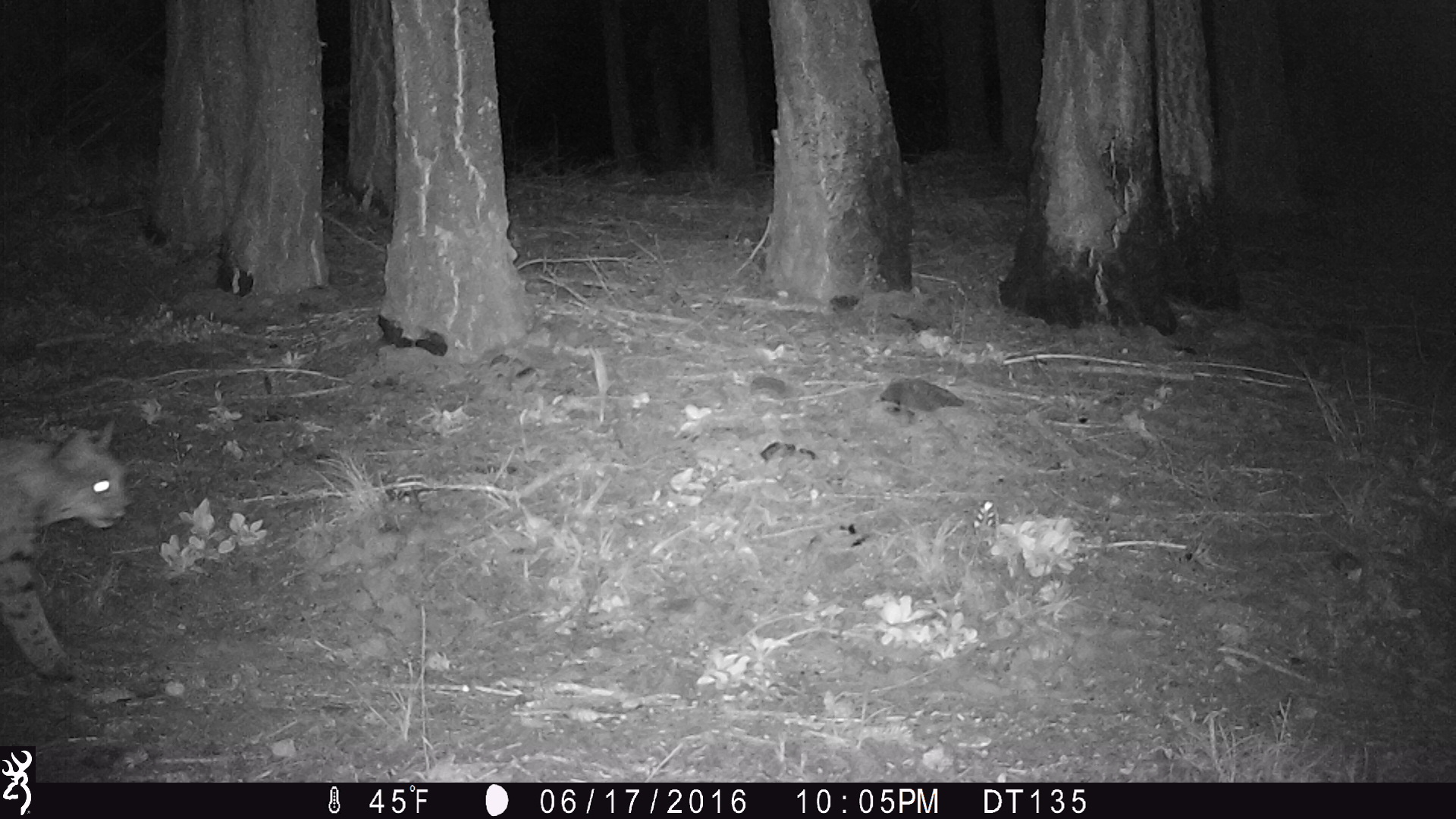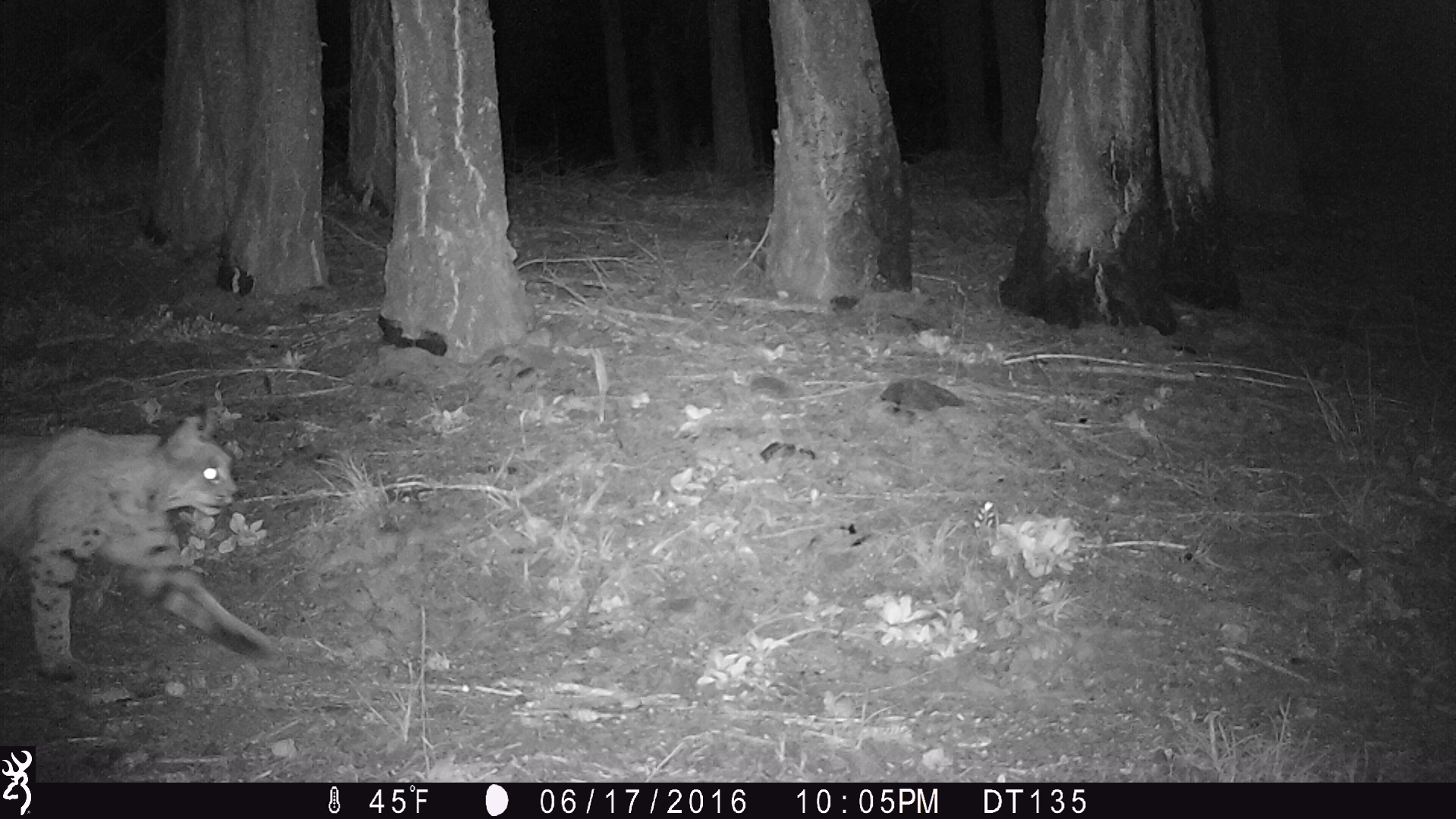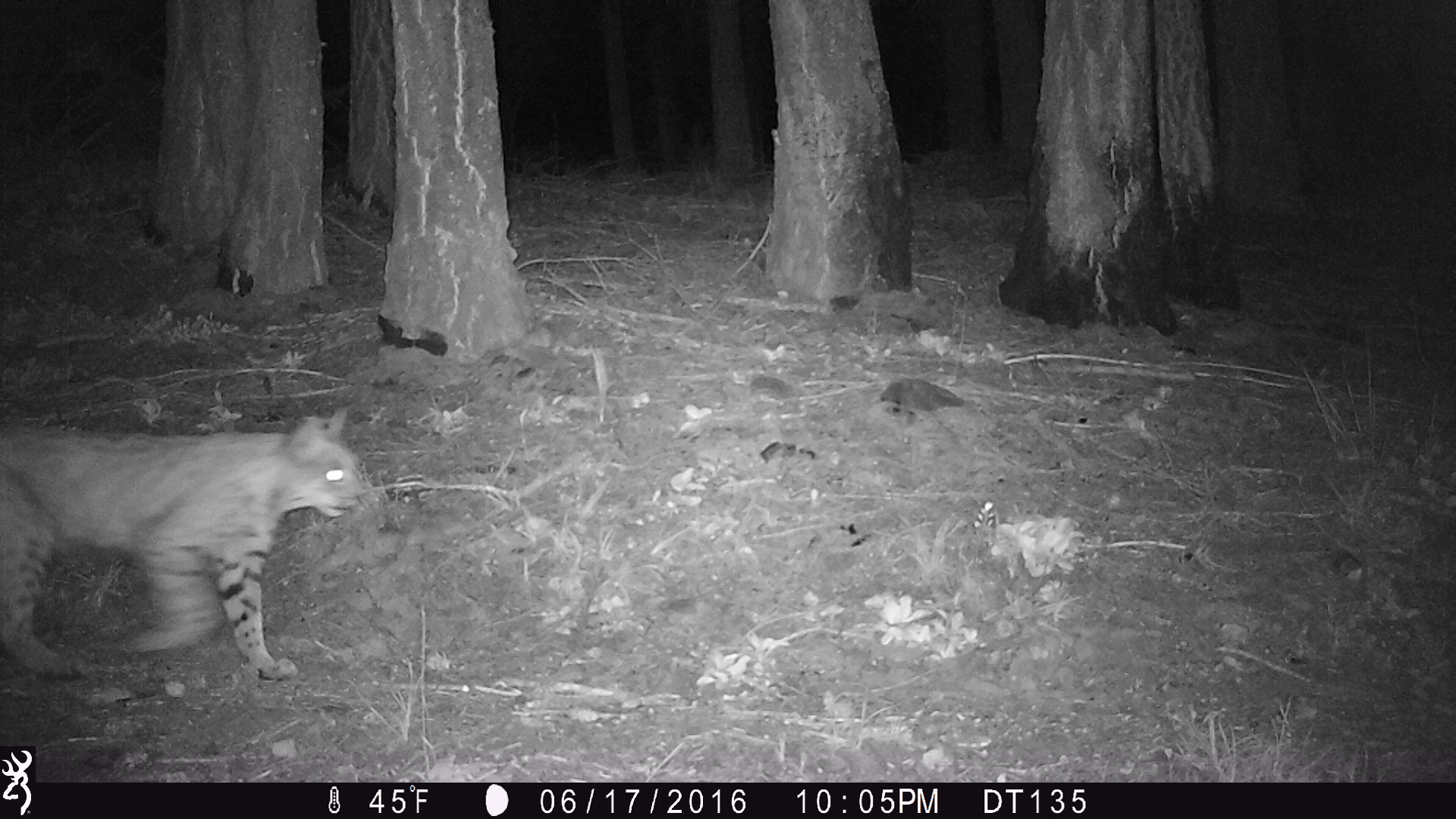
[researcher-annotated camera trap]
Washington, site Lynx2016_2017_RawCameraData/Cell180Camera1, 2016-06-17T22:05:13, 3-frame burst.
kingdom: Animalia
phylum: Chordata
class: Mammalia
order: Carnivora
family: Felidae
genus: Lynx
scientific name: Lynx rufus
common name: bobcat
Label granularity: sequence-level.